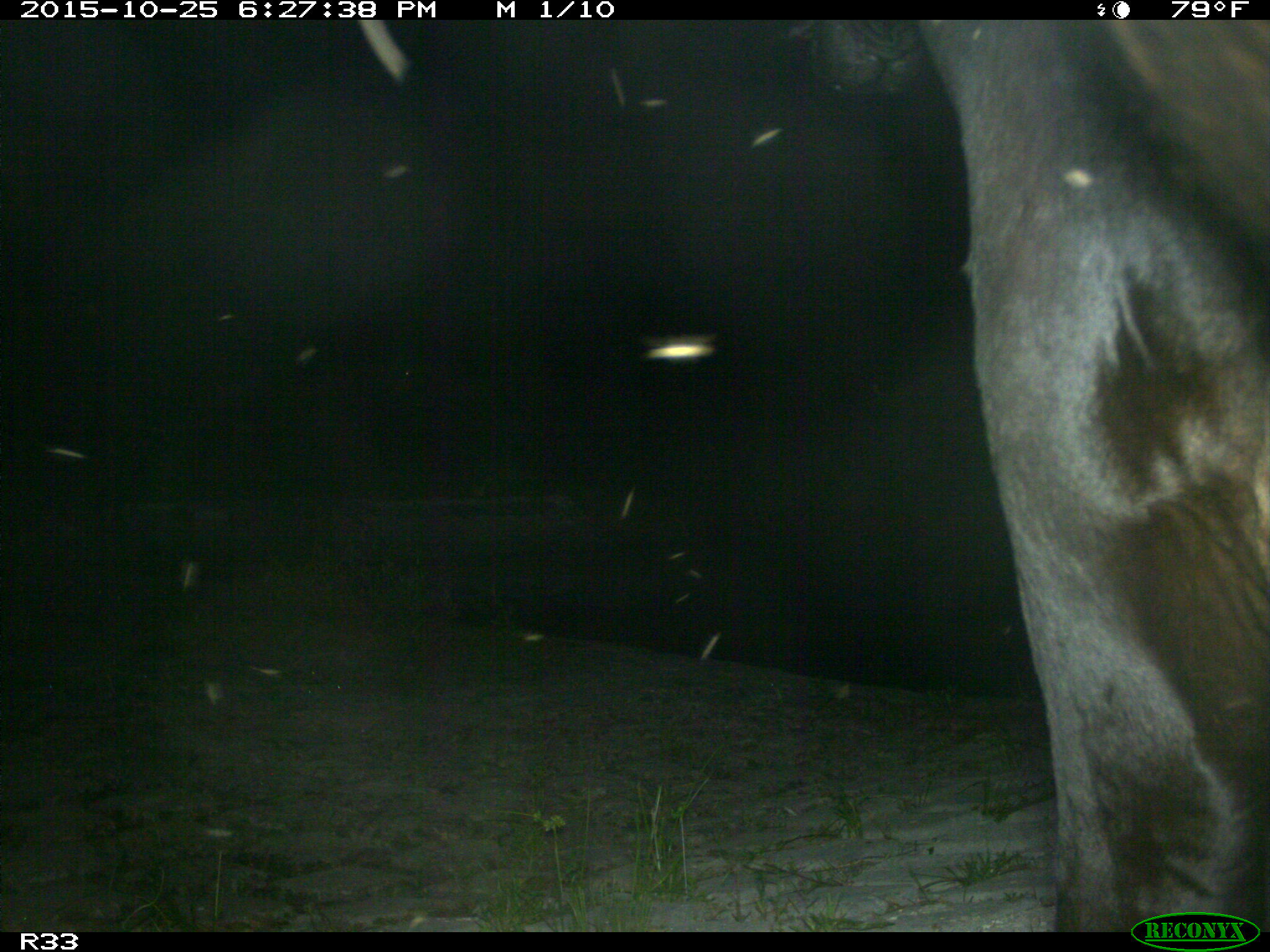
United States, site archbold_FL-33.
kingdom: Animalia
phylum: Chordata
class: Mammalia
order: Artiodactyla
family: Bovidae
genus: Bos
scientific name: Bos taurus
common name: domestic cow